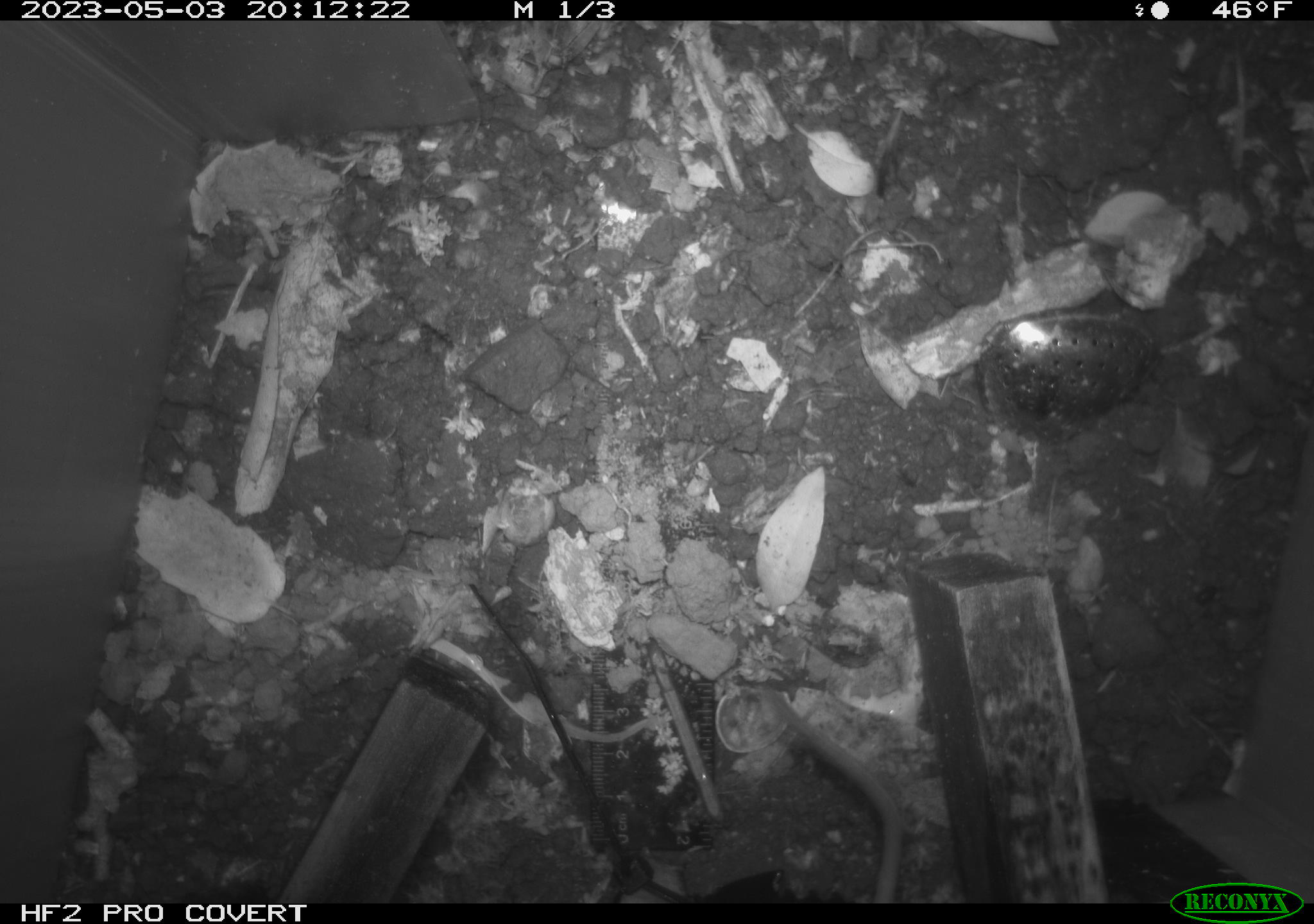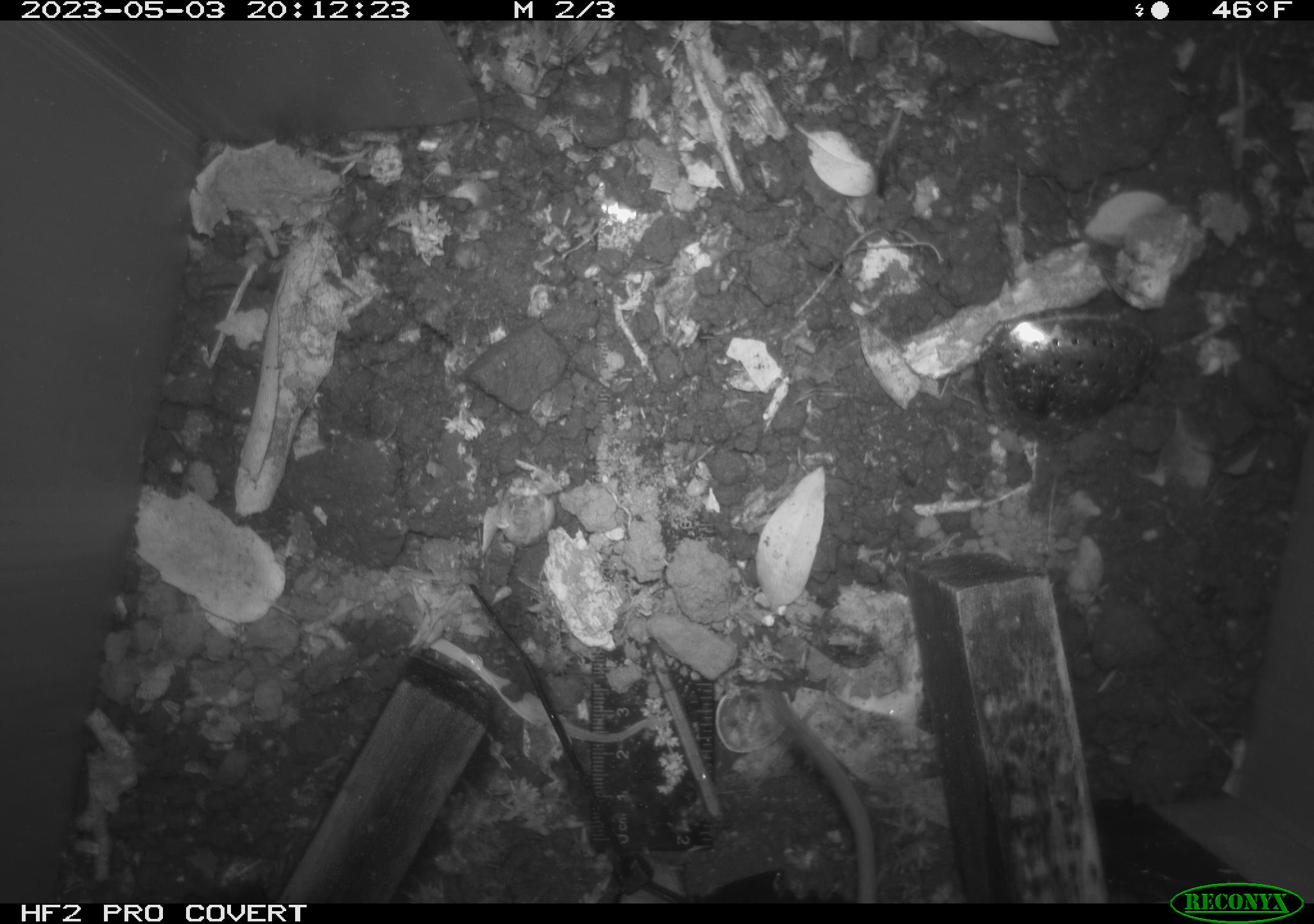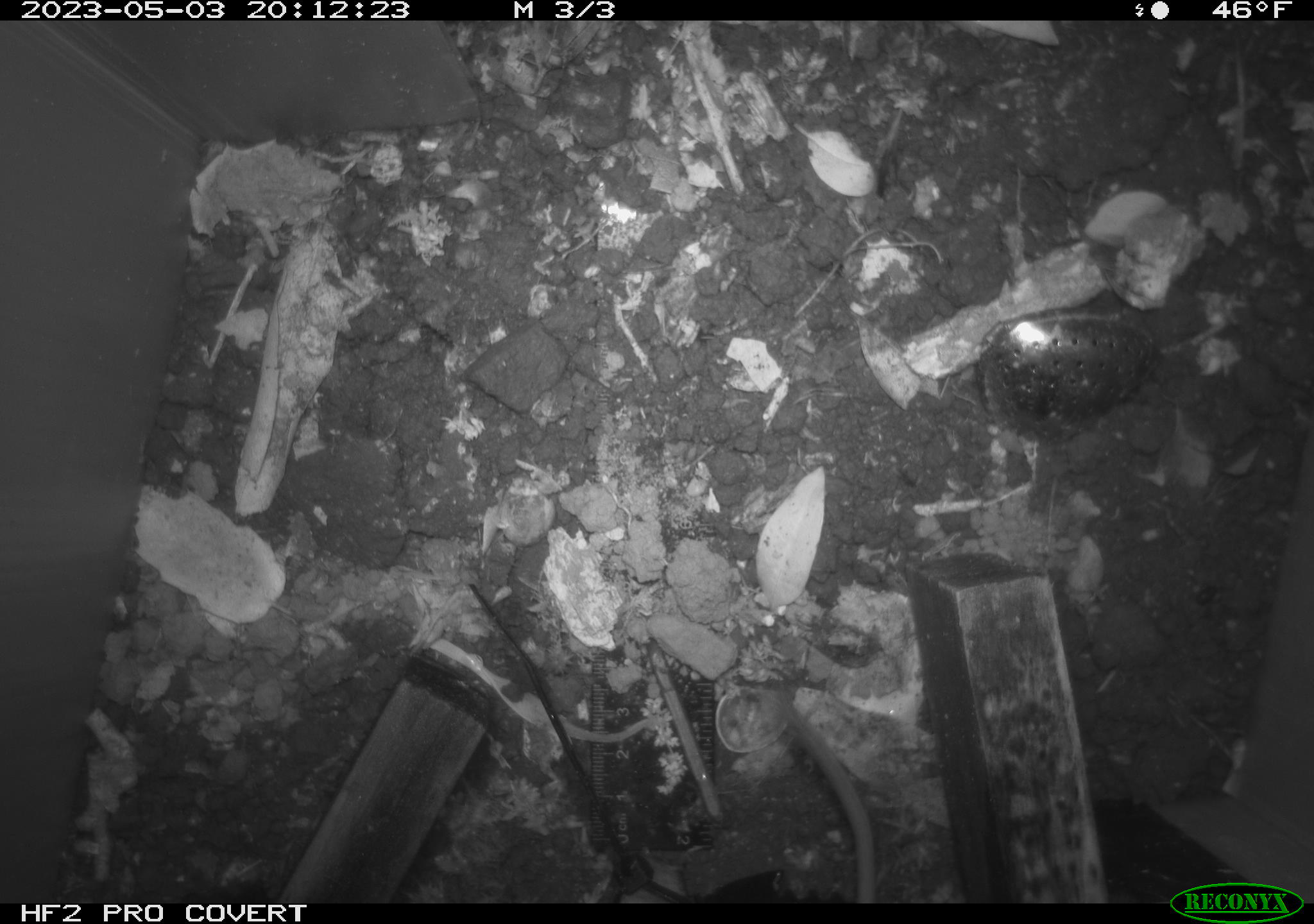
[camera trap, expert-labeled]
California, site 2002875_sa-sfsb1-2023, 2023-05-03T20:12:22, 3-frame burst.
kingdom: Animalia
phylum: Chordata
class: Mammalia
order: Rodentia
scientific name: Rodentia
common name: mouse species